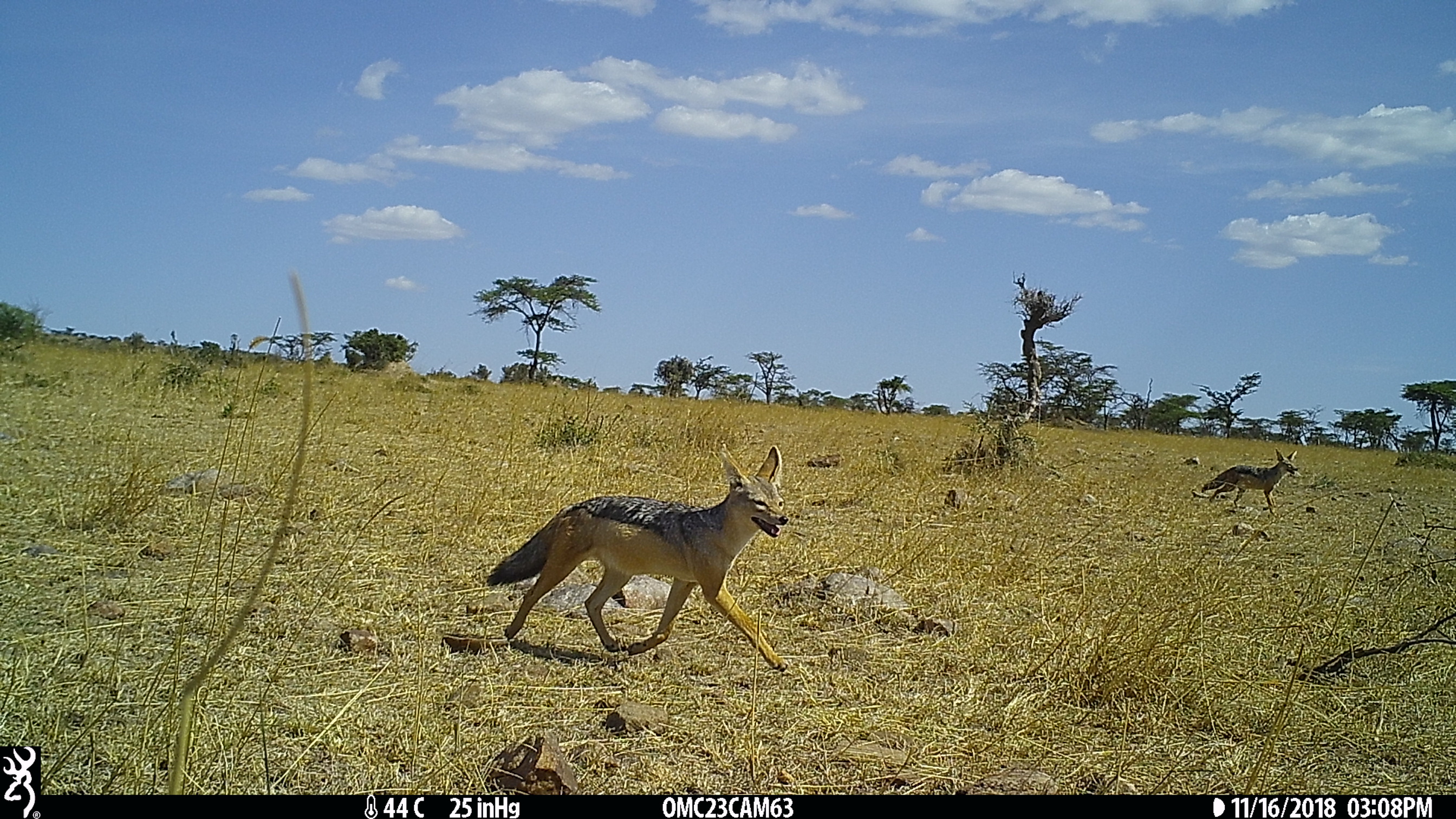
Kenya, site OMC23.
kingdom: Animalia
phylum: Chordata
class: Mammalia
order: Carnivora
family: Canidae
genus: Lupulella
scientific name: Lupulella mesomelas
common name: black-backed jackal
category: jackal